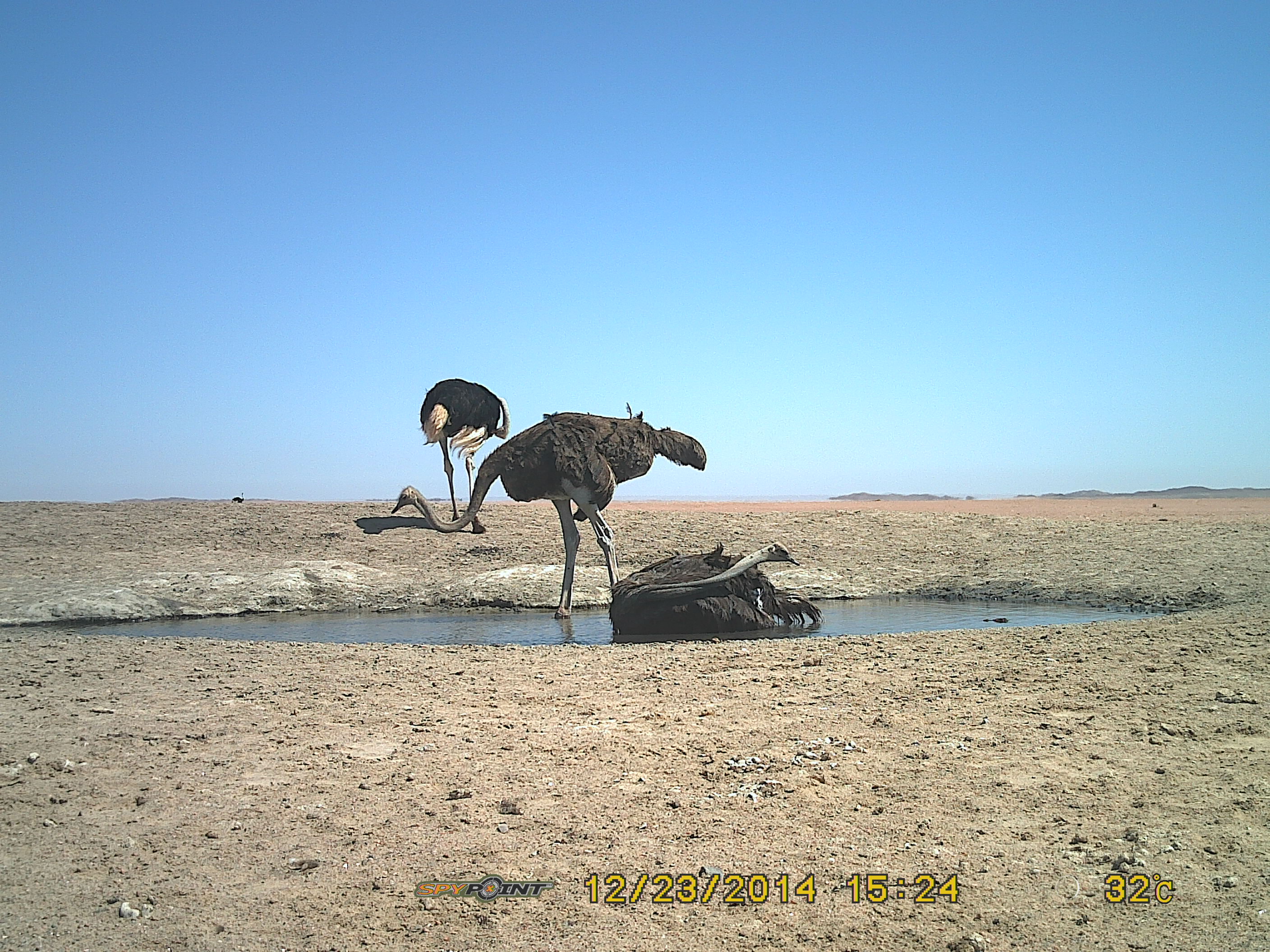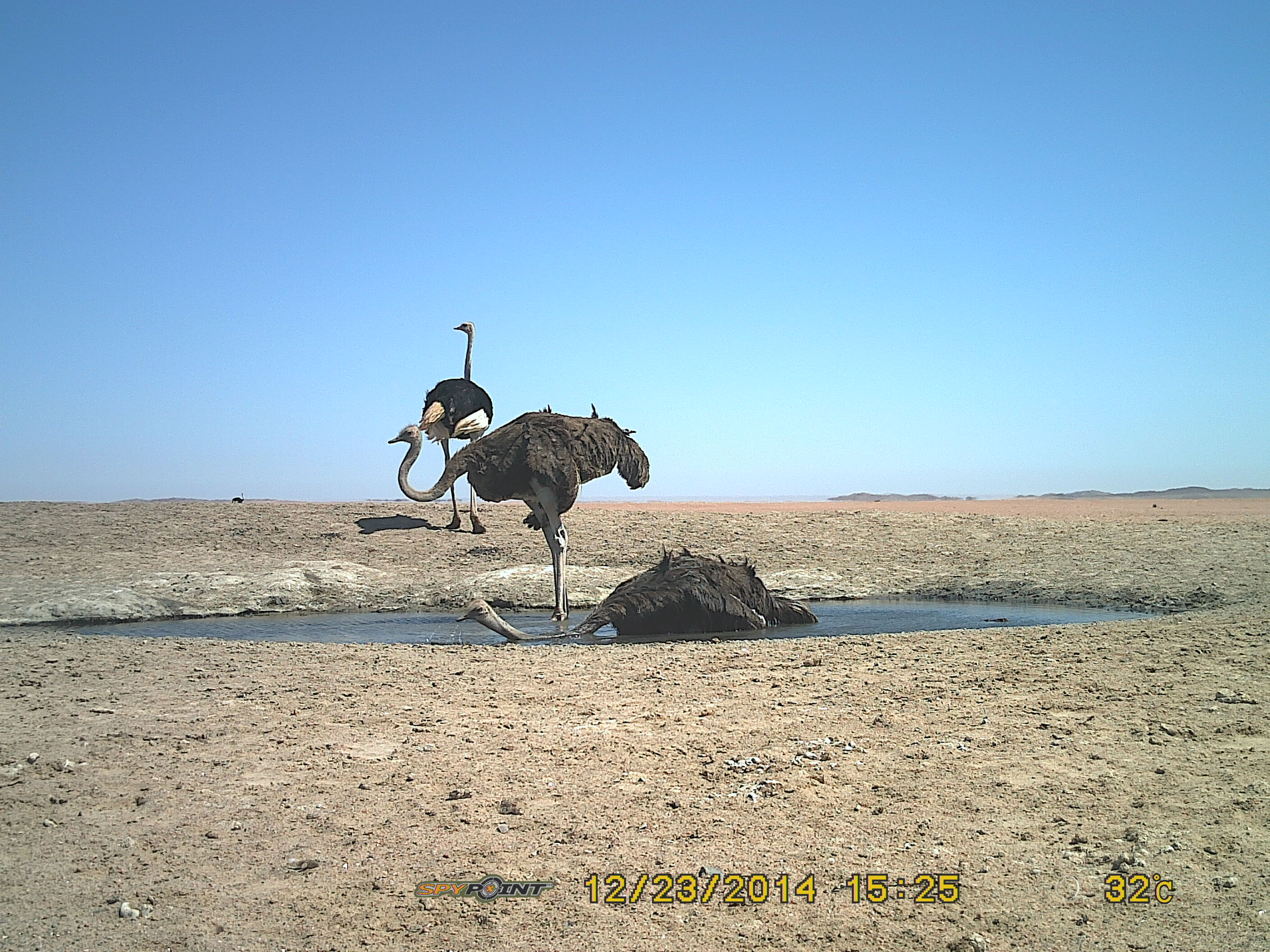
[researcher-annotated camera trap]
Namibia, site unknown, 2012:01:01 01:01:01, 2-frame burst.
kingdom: Animalia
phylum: Chordata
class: Aves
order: Struthioniformes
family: Struthionidae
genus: Struthio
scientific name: Struthio camelus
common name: common ostrich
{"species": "Struthio camelus (common ostrich)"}